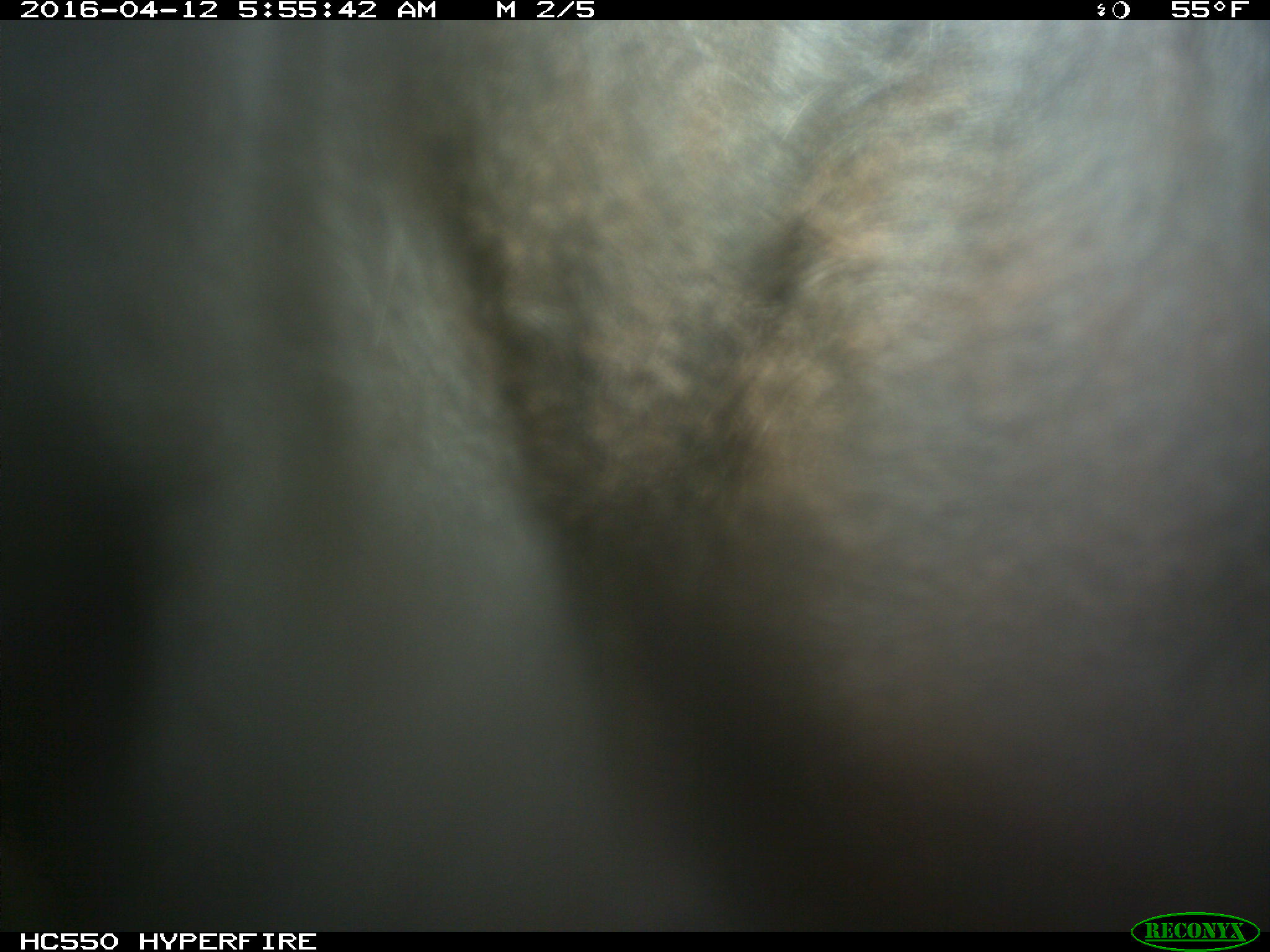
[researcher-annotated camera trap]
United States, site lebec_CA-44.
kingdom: Animalia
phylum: Chordata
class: Mammalia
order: Artiodactyla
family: Bovidae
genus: Bos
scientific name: Bos taurus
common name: domestic cow